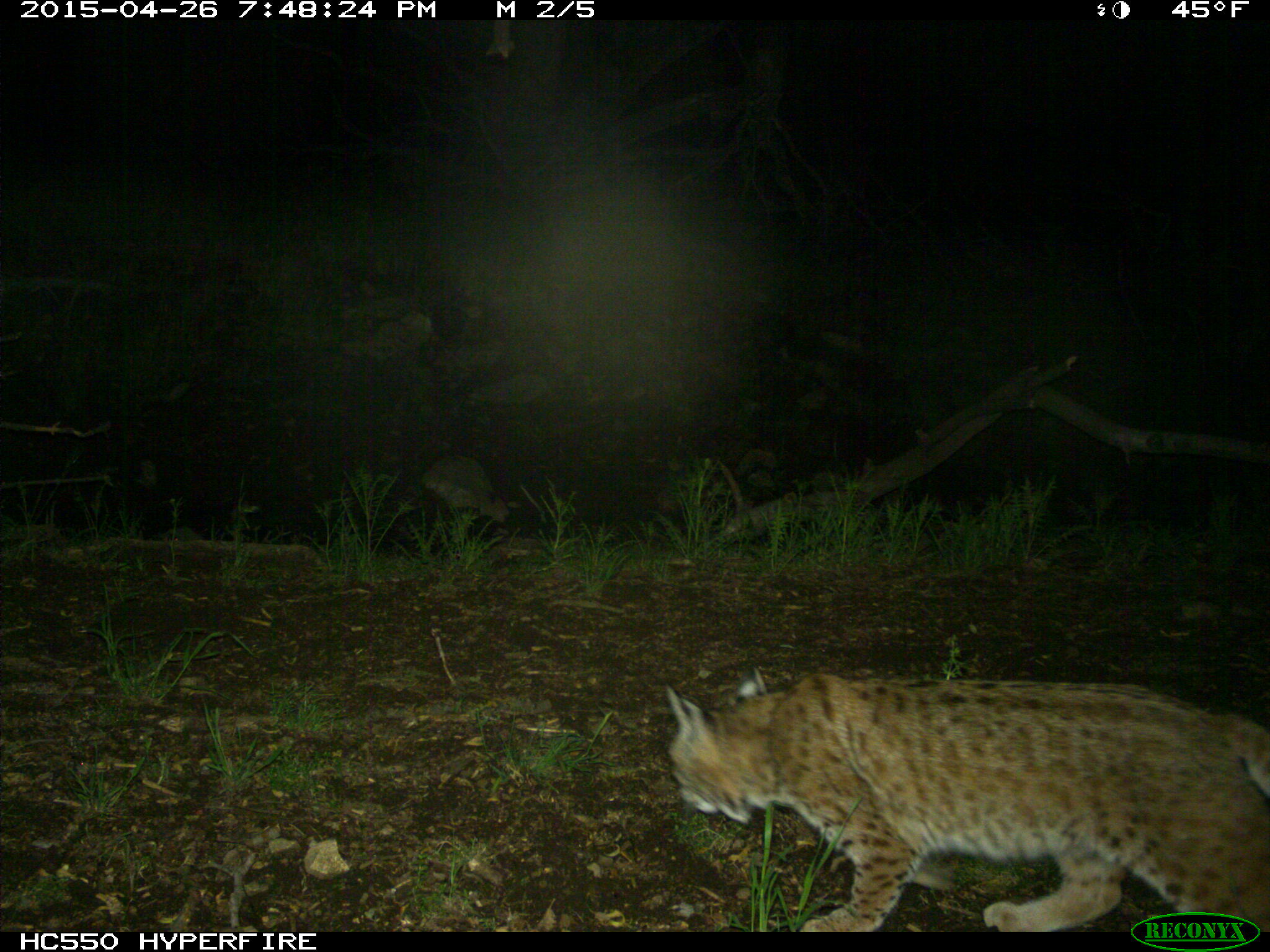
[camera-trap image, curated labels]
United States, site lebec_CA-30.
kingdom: Animalia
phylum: Chordata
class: Mammalia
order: Carnivora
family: Felidae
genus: Lynx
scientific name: Lynx rufus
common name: bobcat